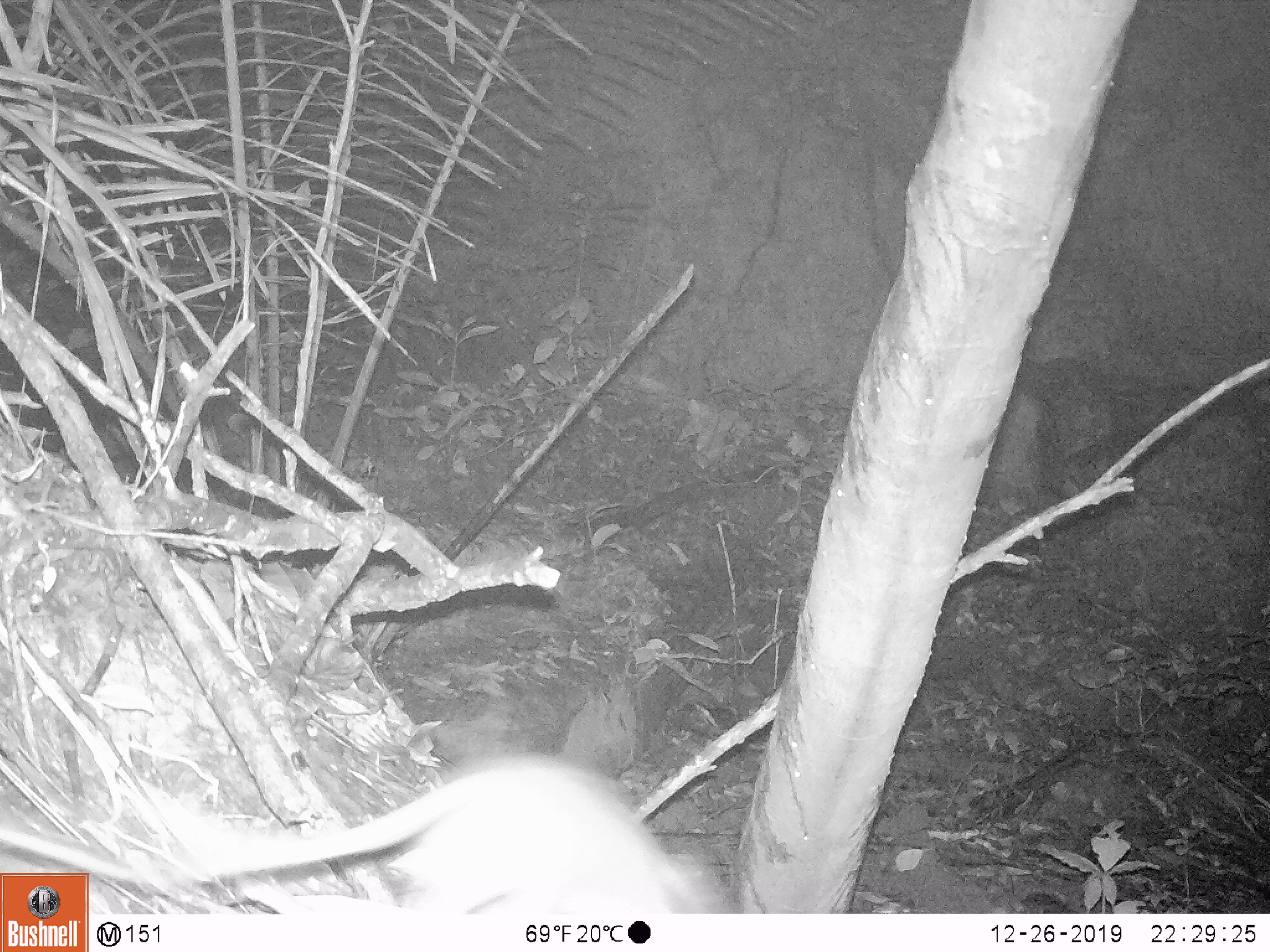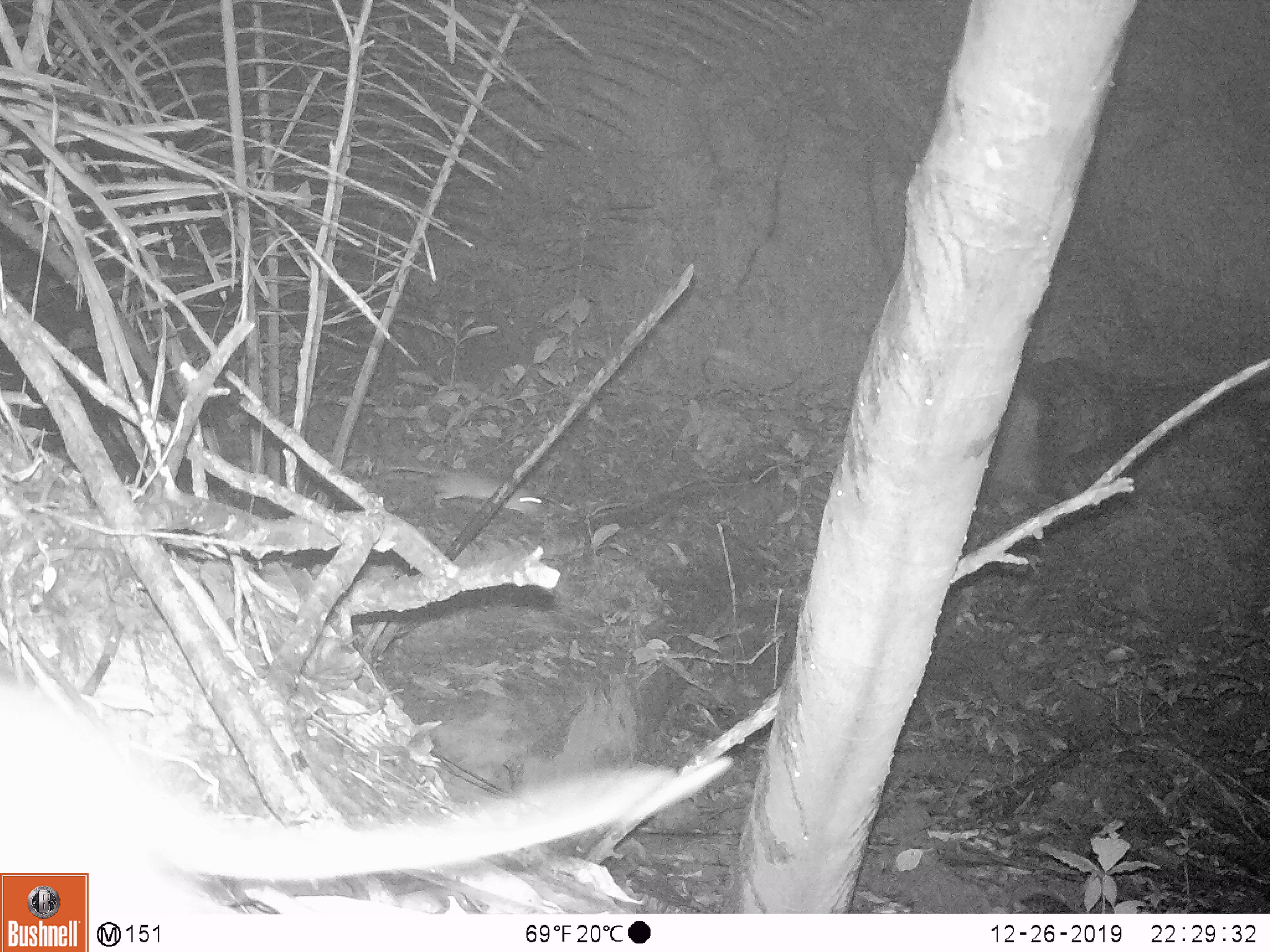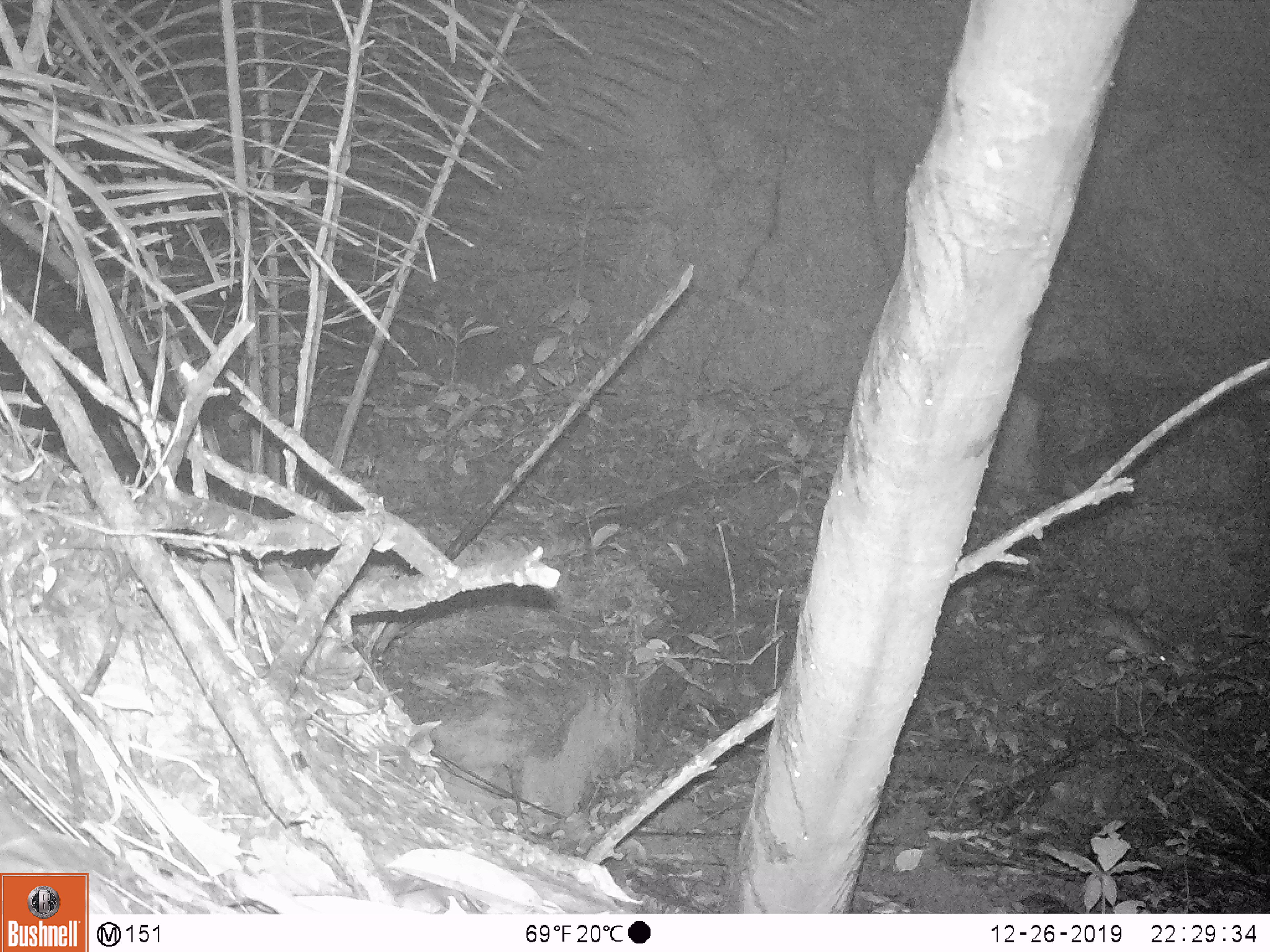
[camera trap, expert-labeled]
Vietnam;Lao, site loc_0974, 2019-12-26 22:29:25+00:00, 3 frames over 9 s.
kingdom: Animalia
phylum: Chordata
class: Mammalia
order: Rodentia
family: Muridae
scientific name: Muridae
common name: old-world mice and rats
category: unidentified murid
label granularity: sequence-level